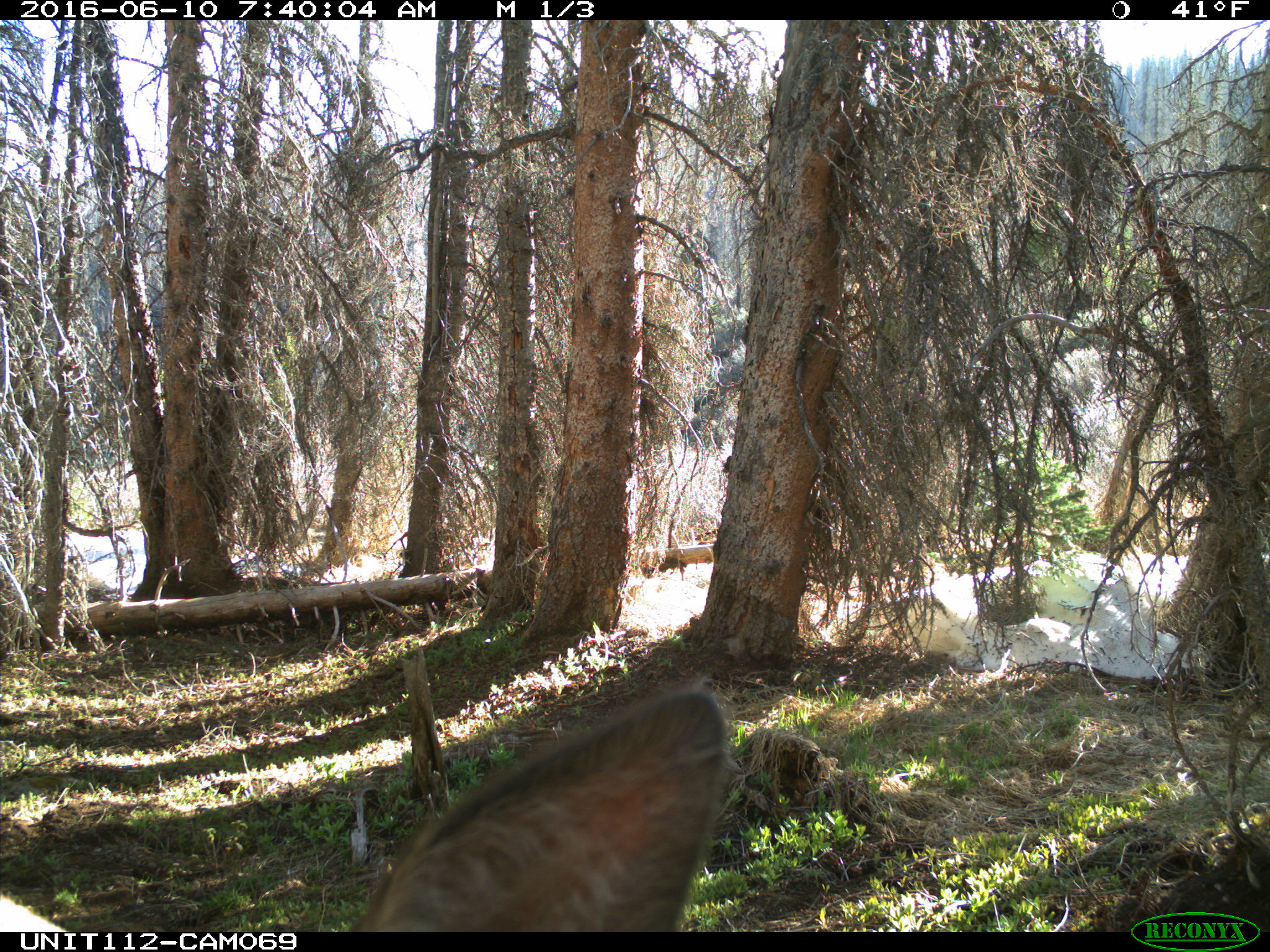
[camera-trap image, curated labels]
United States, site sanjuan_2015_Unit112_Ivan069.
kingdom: Animalia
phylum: Chordata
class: Mammalia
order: Artiodactyla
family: Cervidae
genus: Cervus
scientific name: Cervus elaphus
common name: red deer